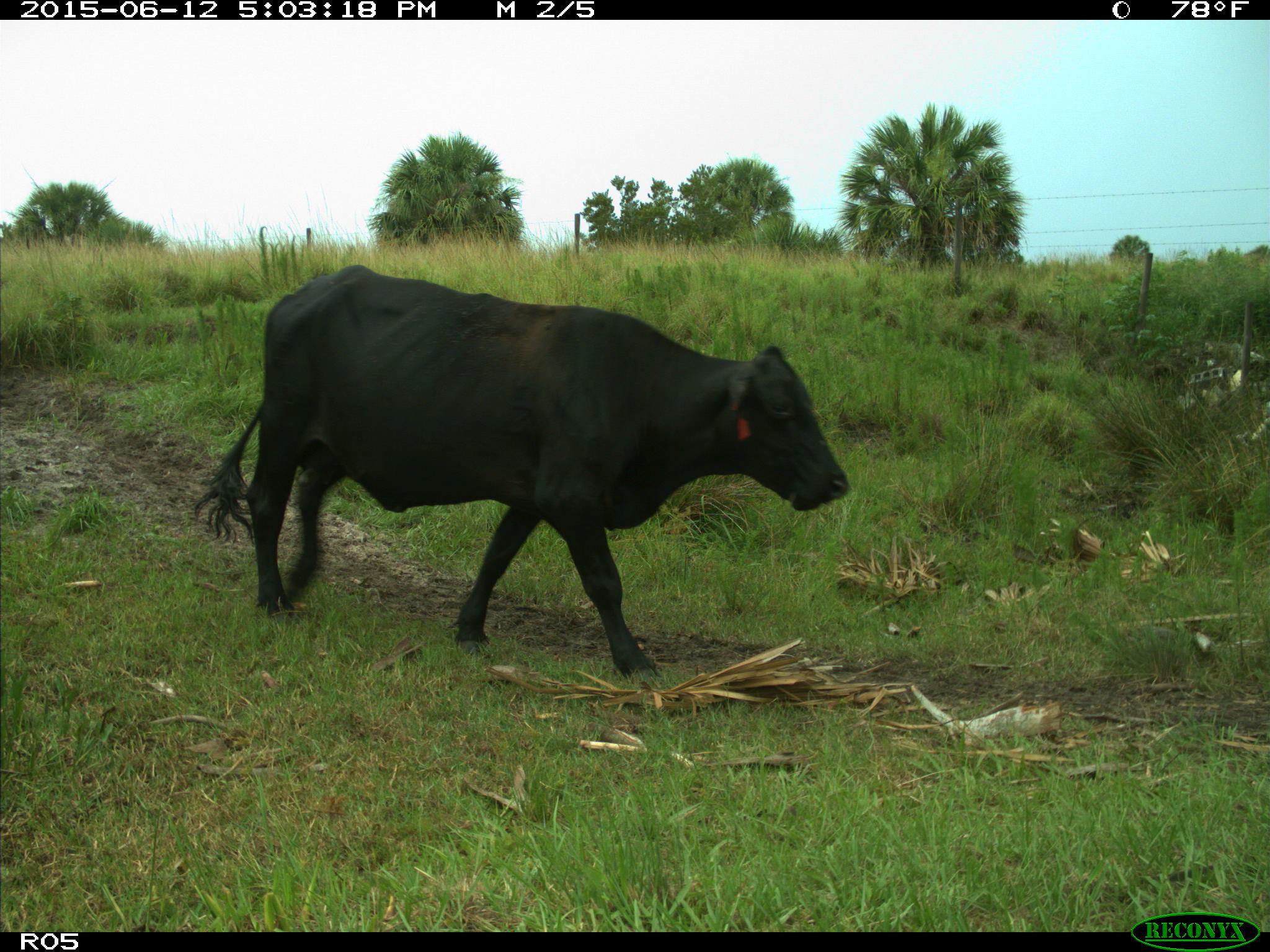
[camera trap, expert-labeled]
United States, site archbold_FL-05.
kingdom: Animalia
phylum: Chordata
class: Mammalia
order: Artiodactyla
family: Bovidae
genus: Bos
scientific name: Bos taurus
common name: domestic cow